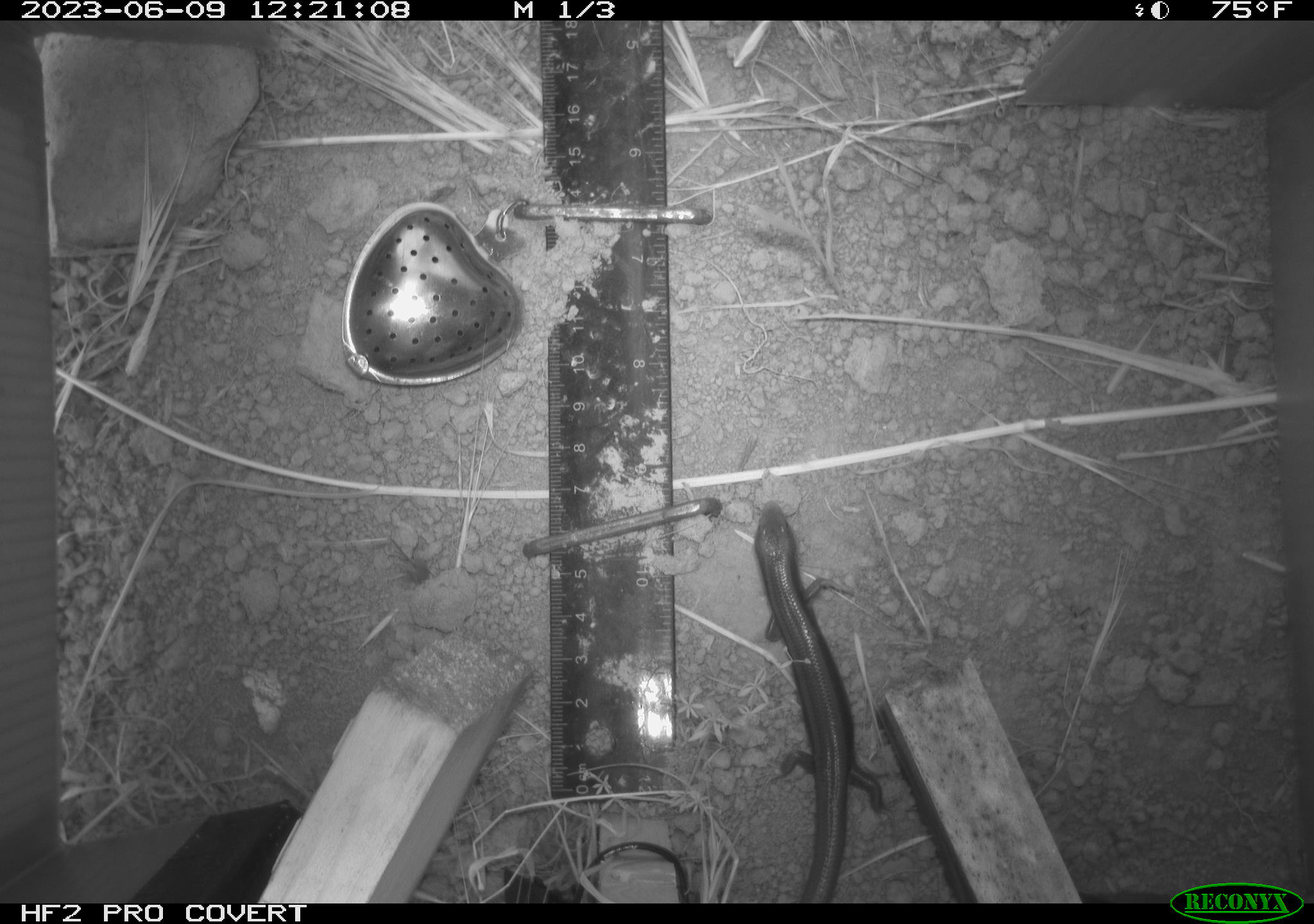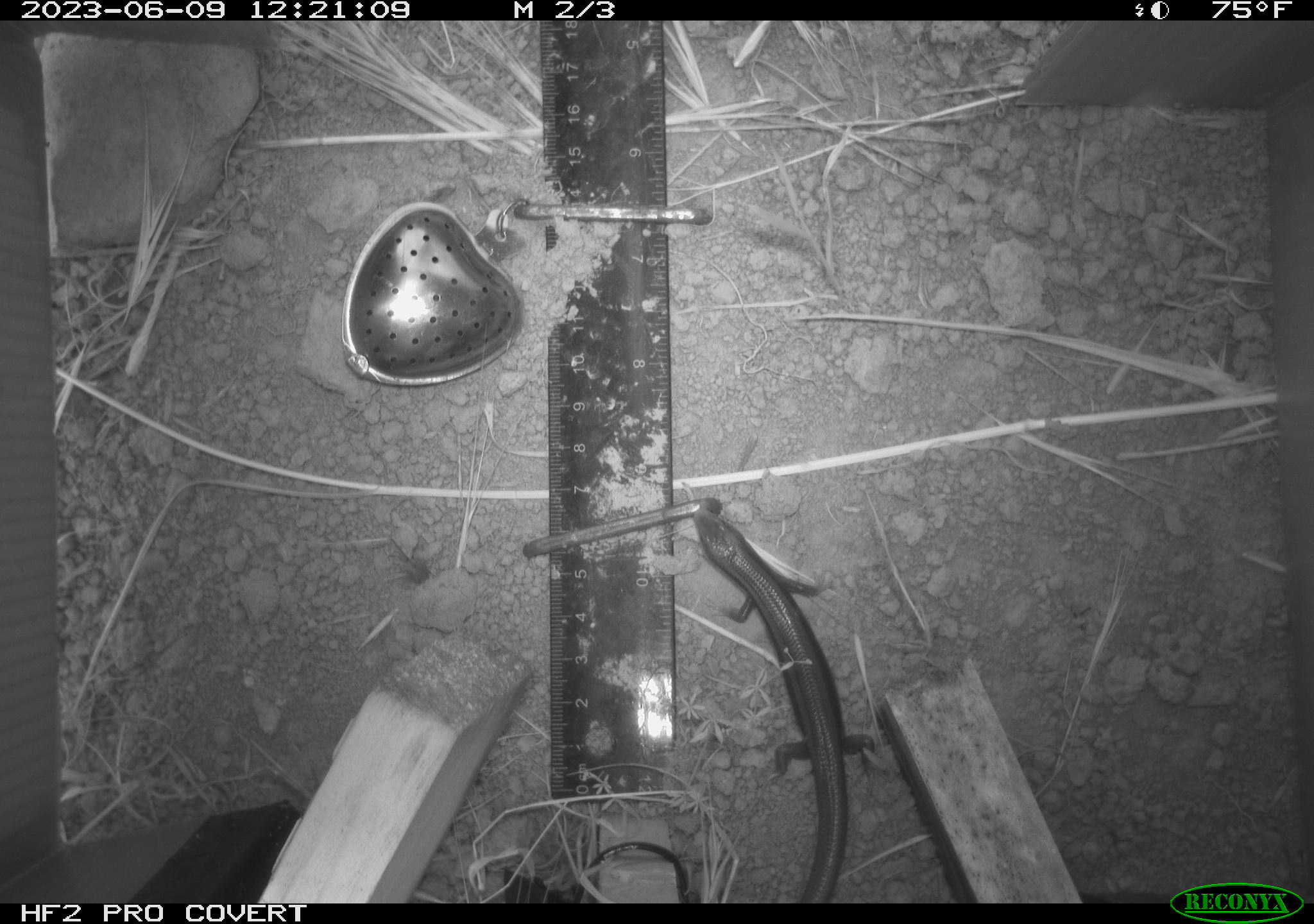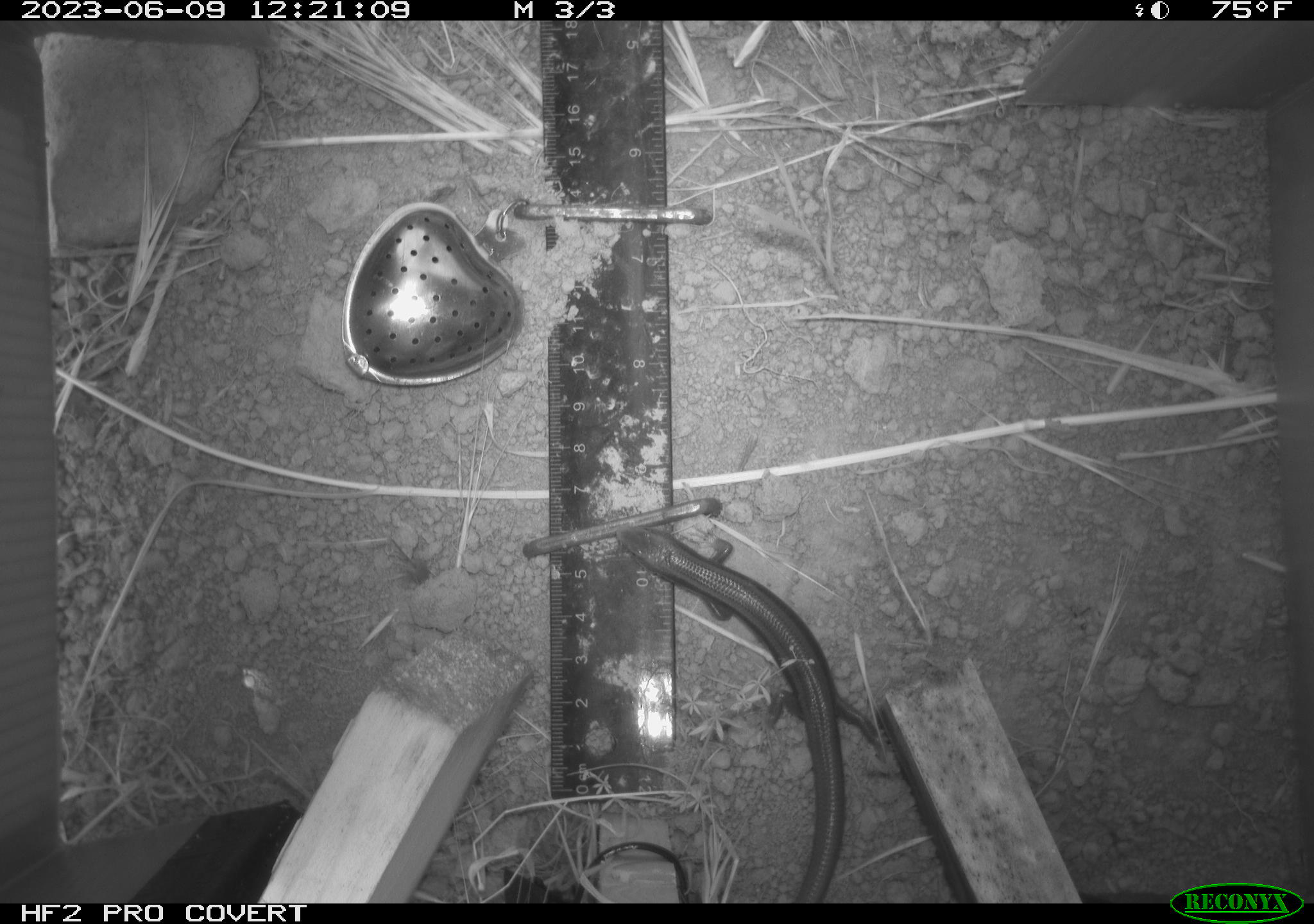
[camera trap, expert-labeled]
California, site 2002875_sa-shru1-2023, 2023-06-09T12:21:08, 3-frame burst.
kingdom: Animalia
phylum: Chordata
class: Reptilia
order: Squamata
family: Scincidae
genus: Plestiodon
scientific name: Plestiodon skiltonianus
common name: western skink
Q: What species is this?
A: Western skink (Plestiodon skiltonianus).